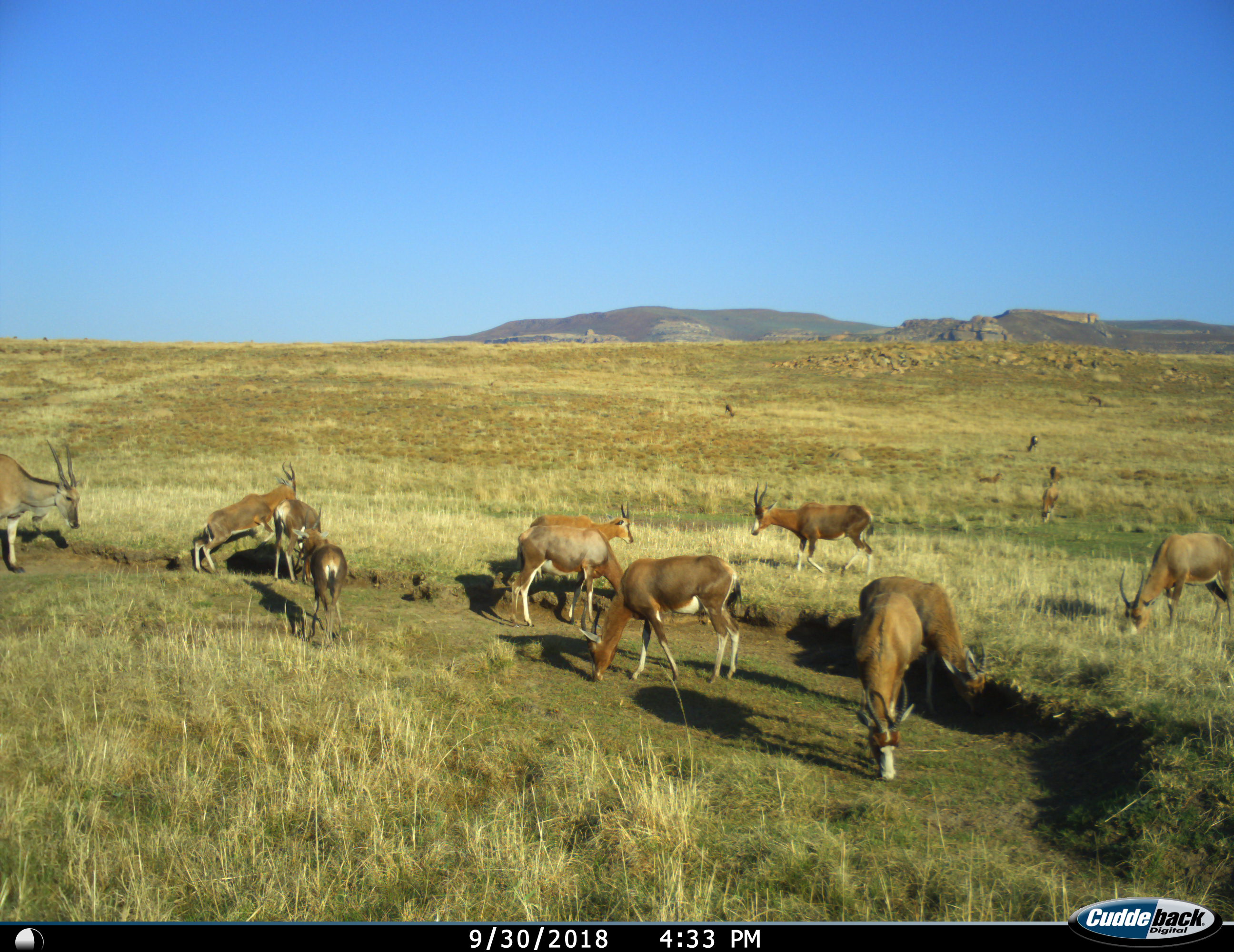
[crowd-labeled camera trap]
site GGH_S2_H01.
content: unidentified animal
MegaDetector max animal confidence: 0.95